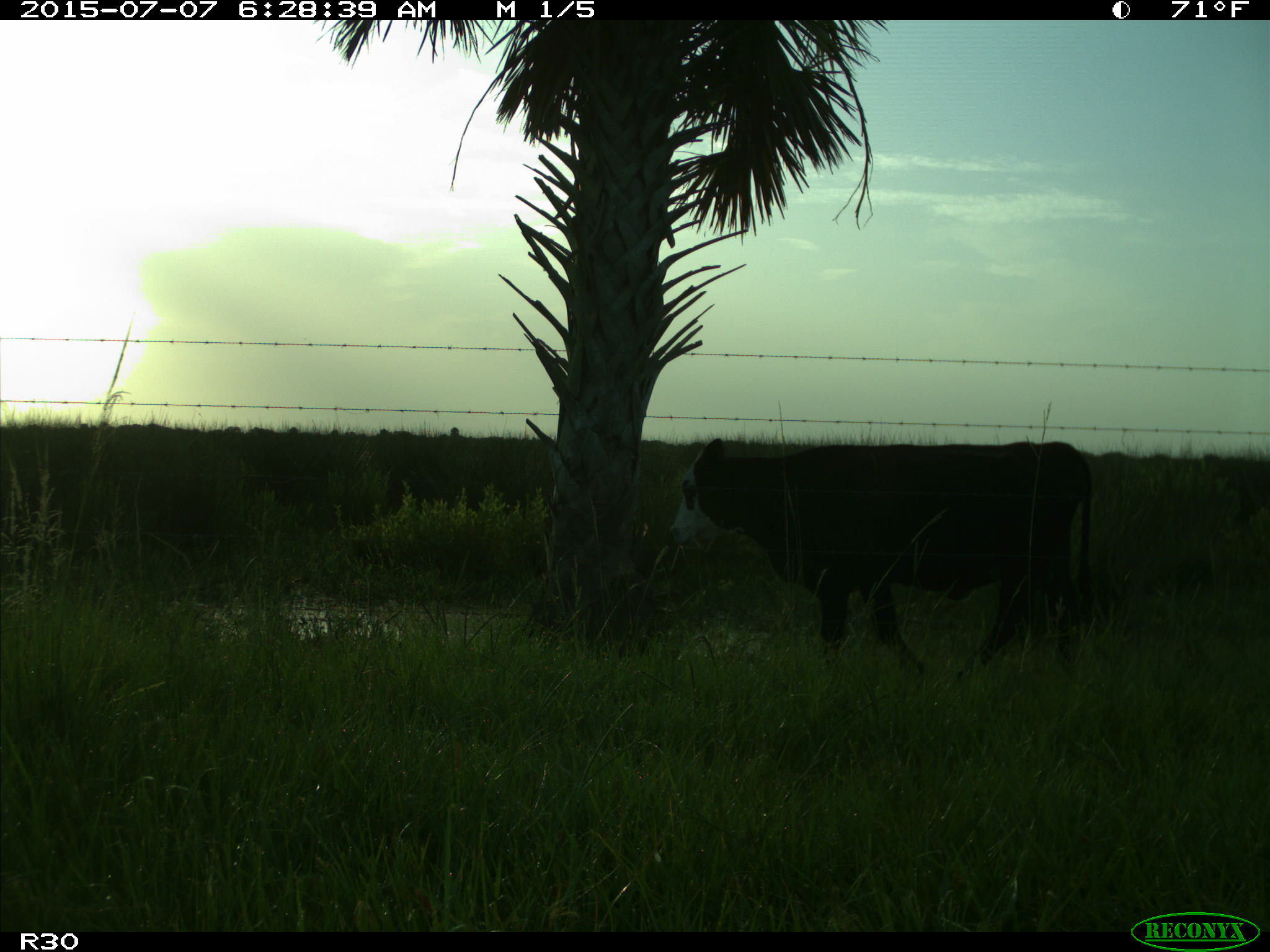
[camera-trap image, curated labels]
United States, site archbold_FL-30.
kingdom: Animalia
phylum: Chordata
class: Mammalia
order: Artiodactyla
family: Bovidae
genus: Bos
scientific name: Bos taurus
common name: domestic cow